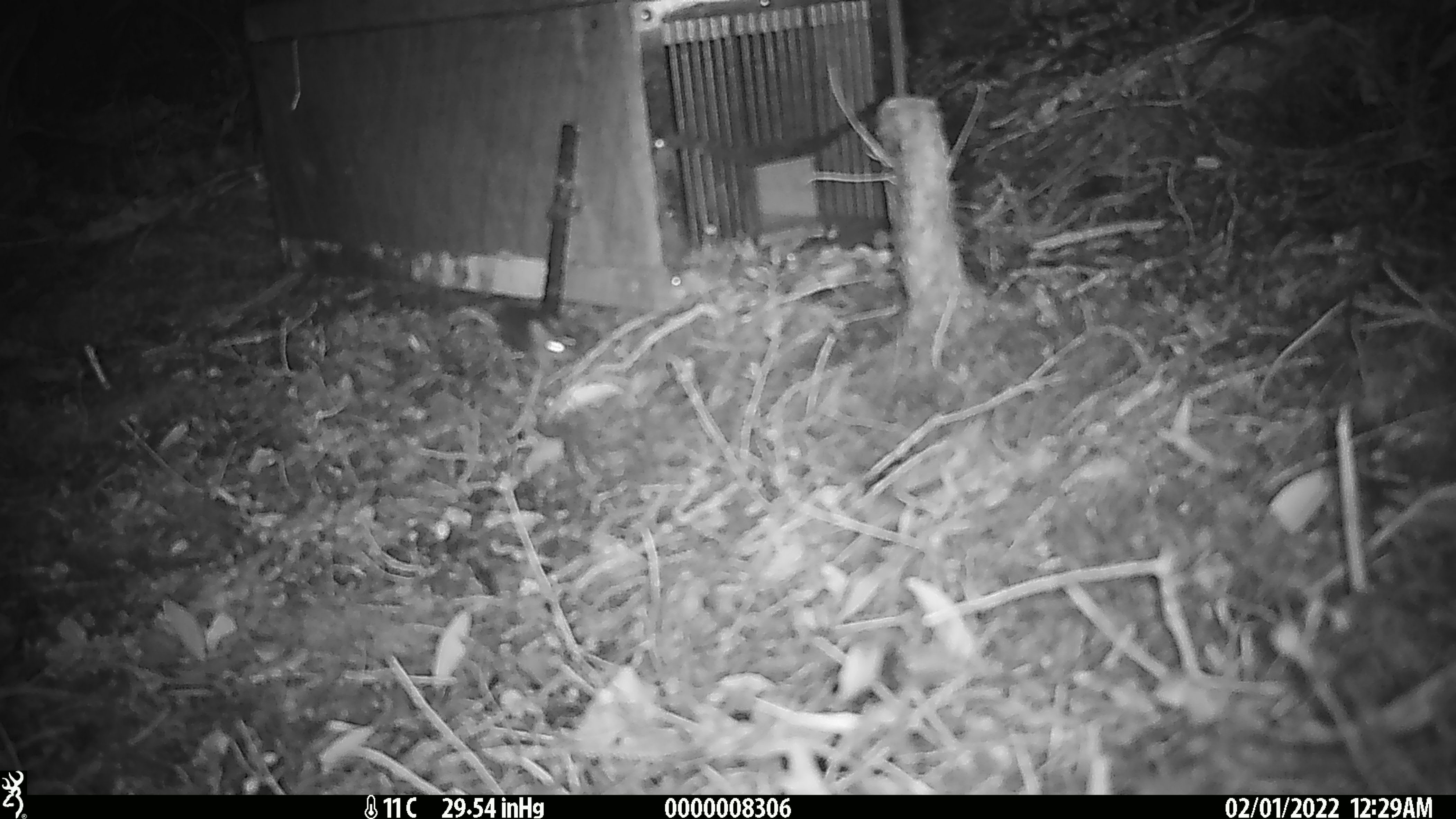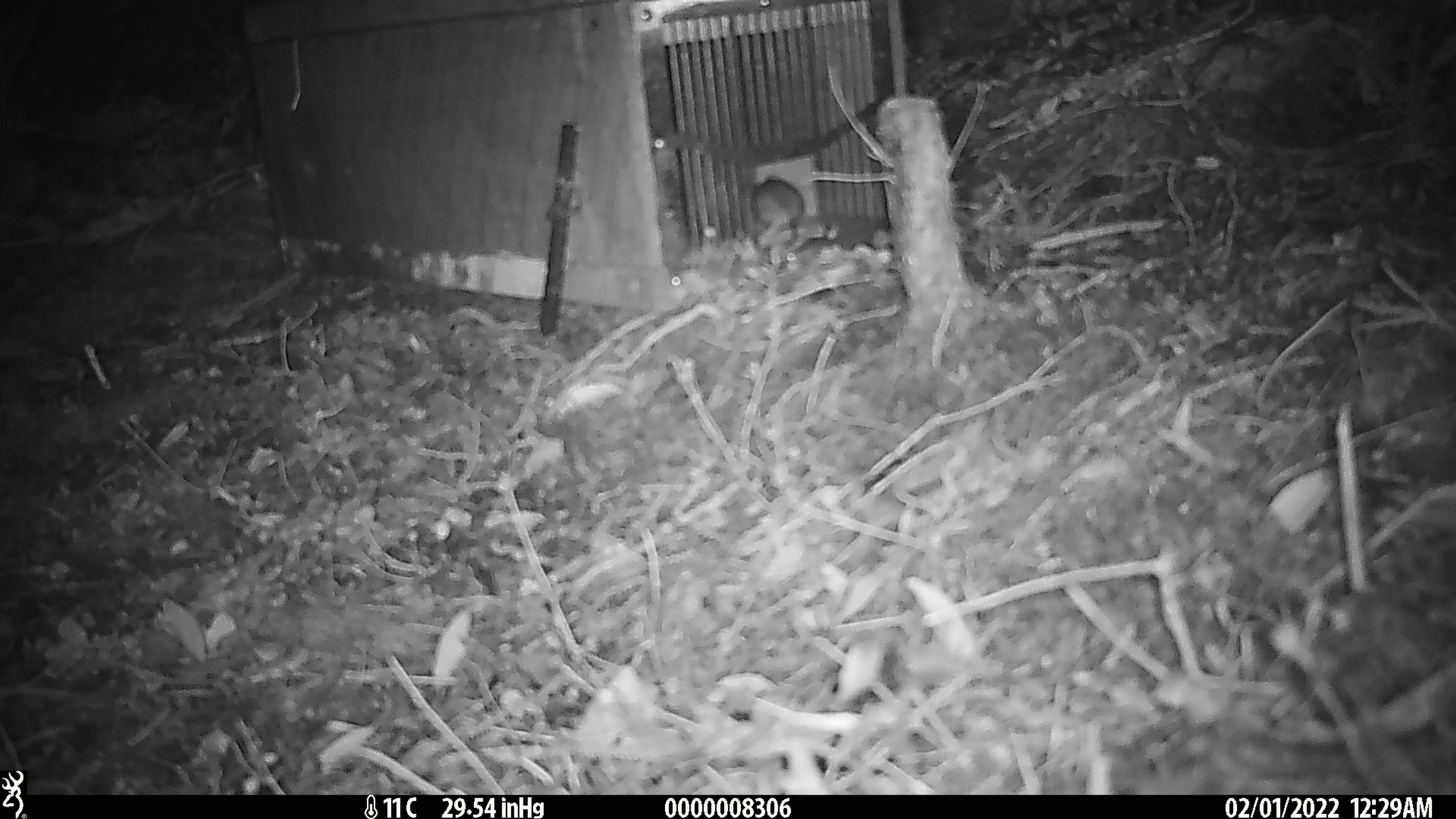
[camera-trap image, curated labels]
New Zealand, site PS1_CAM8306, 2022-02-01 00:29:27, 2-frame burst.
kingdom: Animalia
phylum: Chordata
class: Mammalia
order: Rodentia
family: Muridae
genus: Mus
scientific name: Mus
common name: mouse